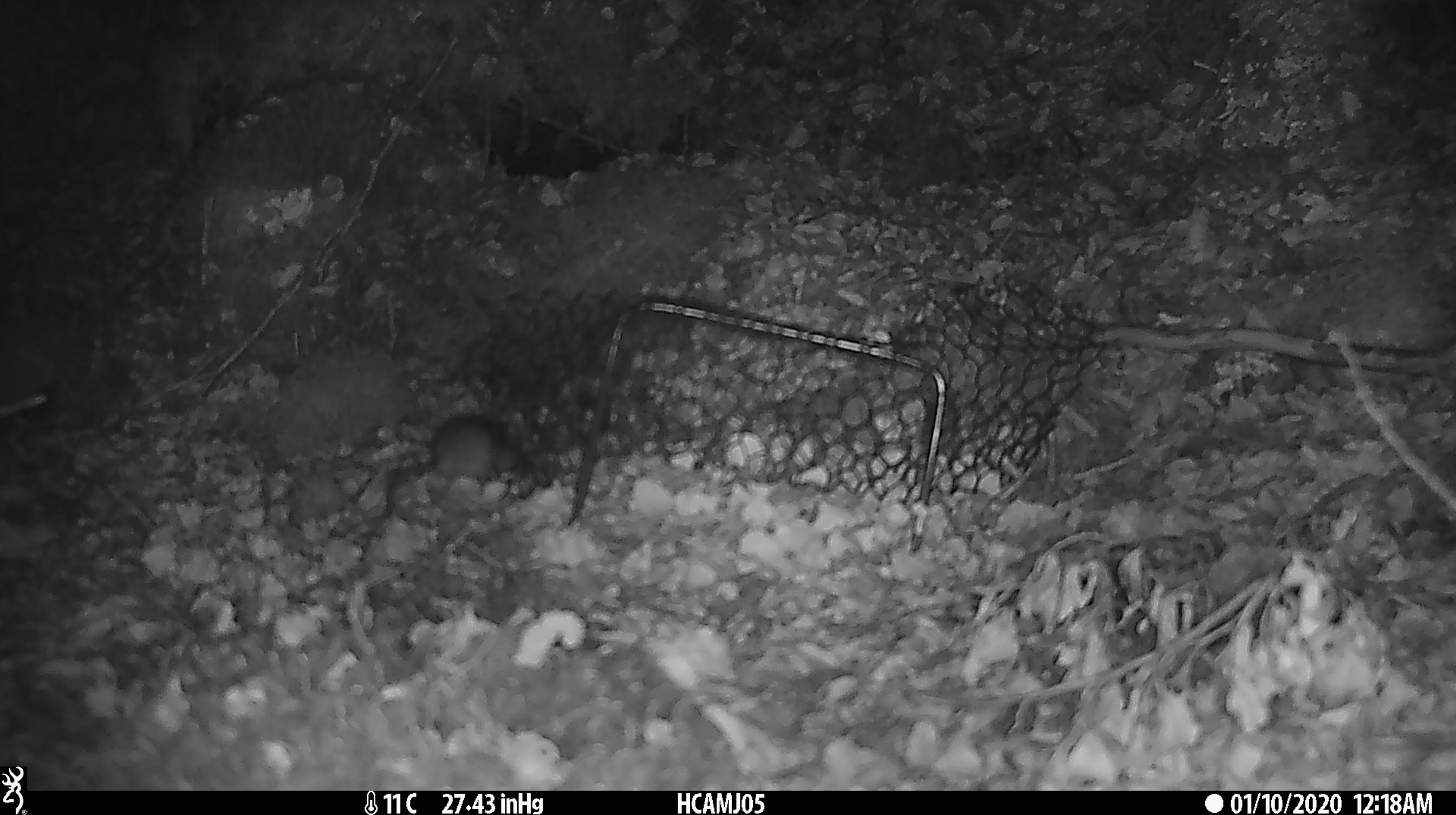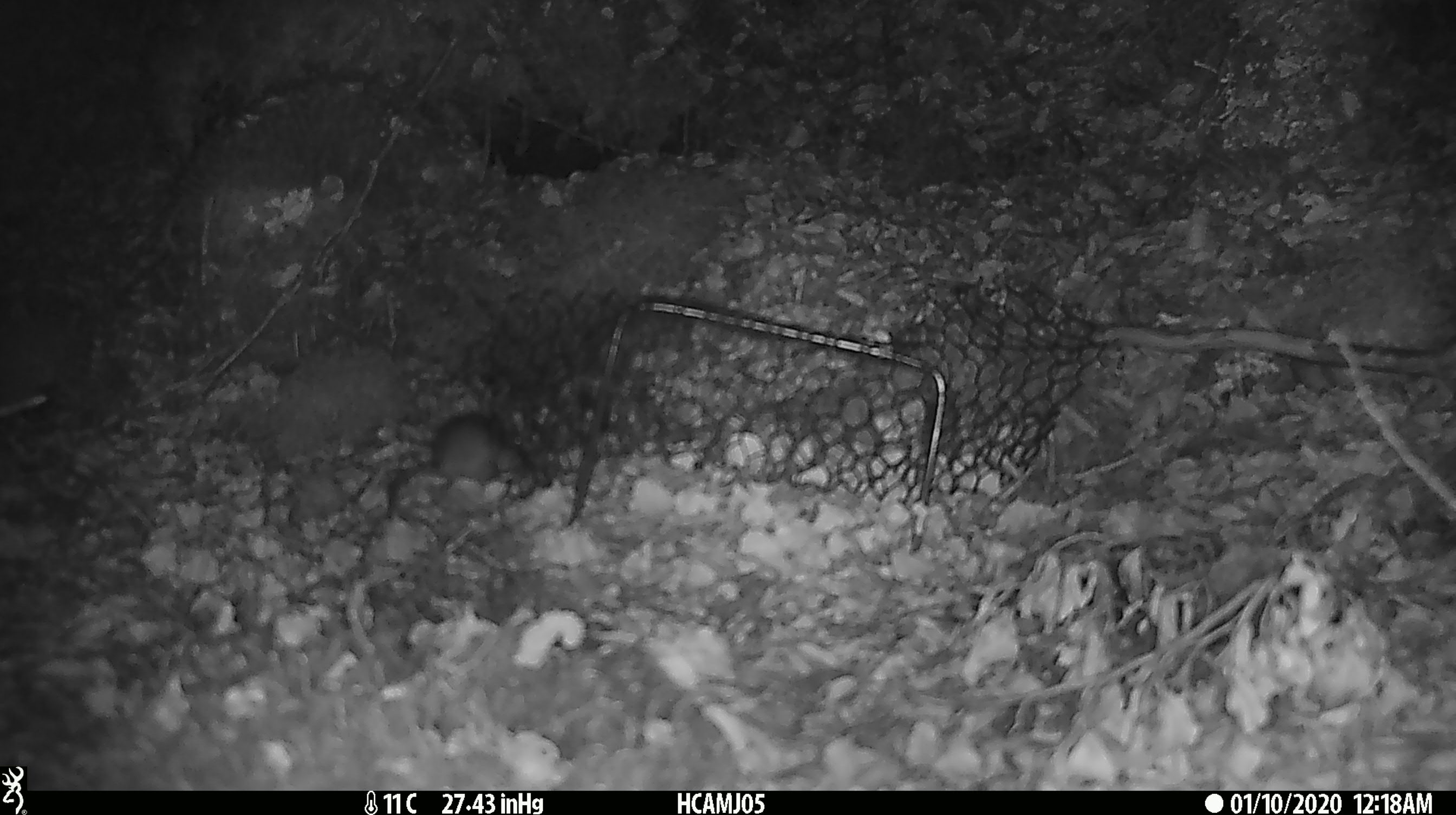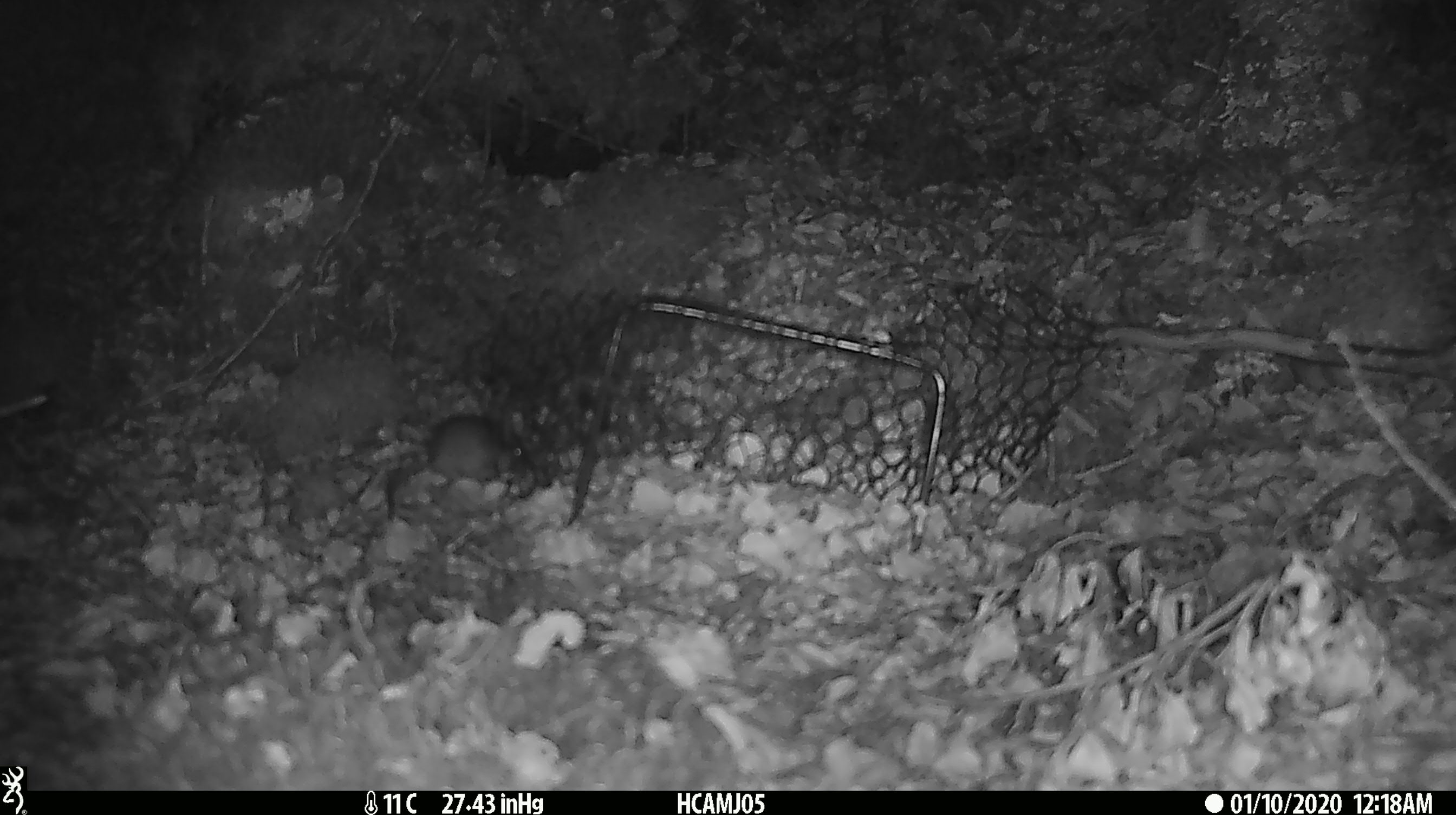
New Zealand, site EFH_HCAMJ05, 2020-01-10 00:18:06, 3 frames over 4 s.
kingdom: Animalia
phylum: Chordata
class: Mammalia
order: Rodentia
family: Muridae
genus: Mus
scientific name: Mus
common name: mouse